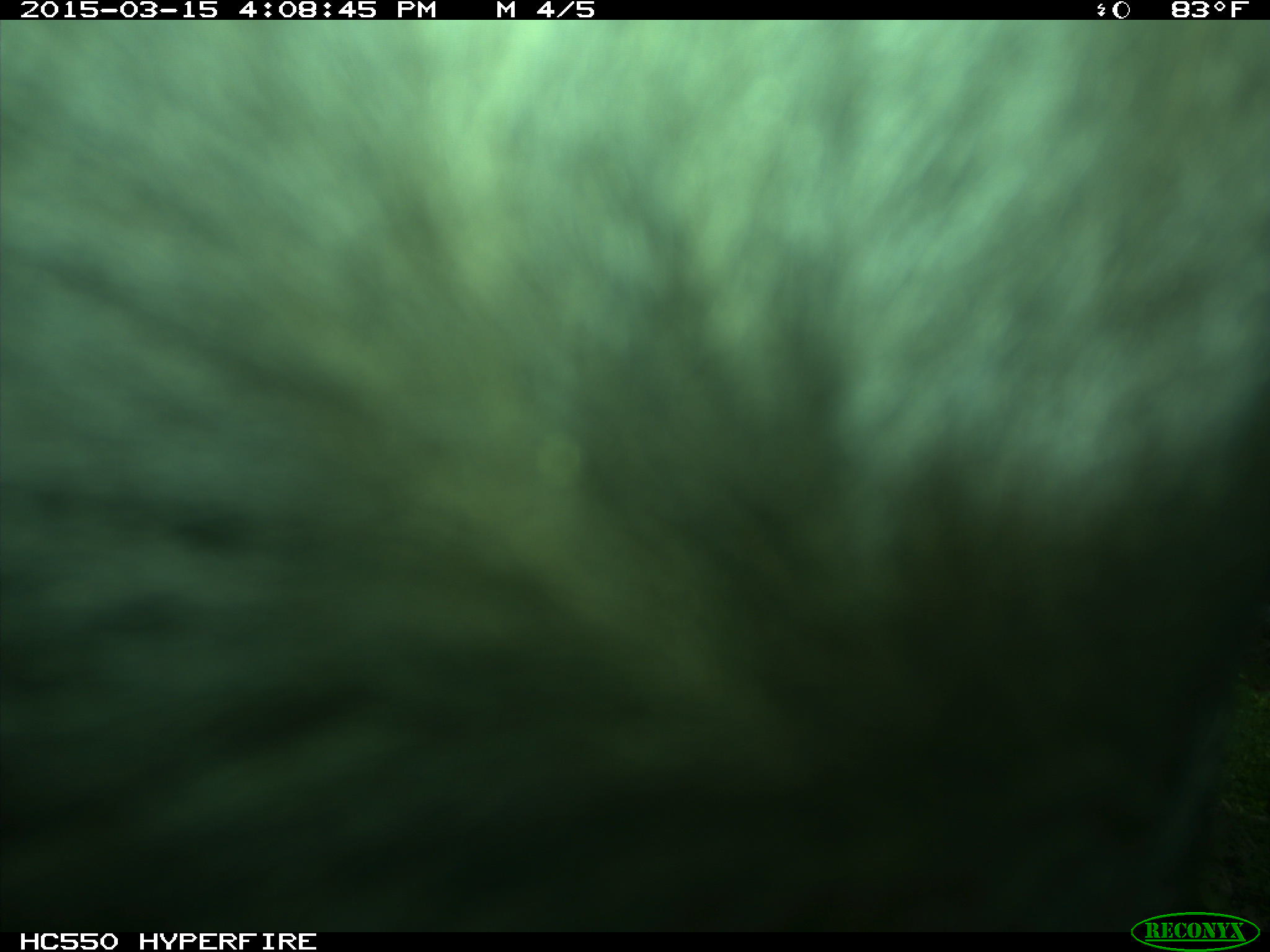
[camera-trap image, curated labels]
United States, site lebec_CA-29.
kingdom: Animalia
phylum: Chordata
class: Mammalia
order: Artiodactyla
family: Bovidae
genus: Bos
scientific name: Bos taurus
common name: domestic cow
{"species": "Bos taurus (domestic cow)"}